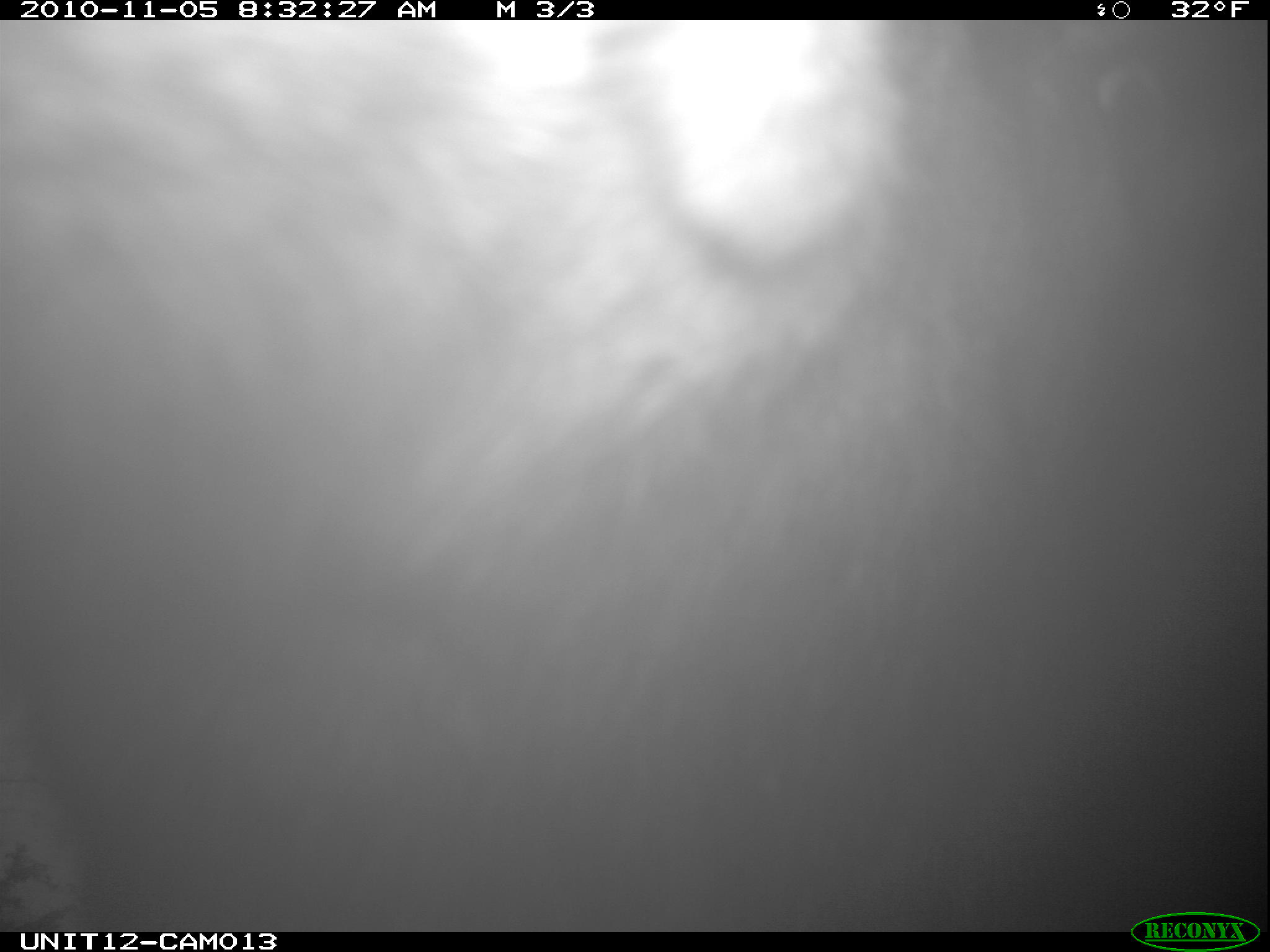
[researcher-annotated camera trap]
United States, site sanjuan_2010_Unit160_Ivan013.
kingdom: Animalia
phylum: Chordata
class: Mammalia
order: Artiodactyla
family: Cervidae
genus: Alces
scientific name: Alces alces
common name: moose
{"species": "Alces alces (moose)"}